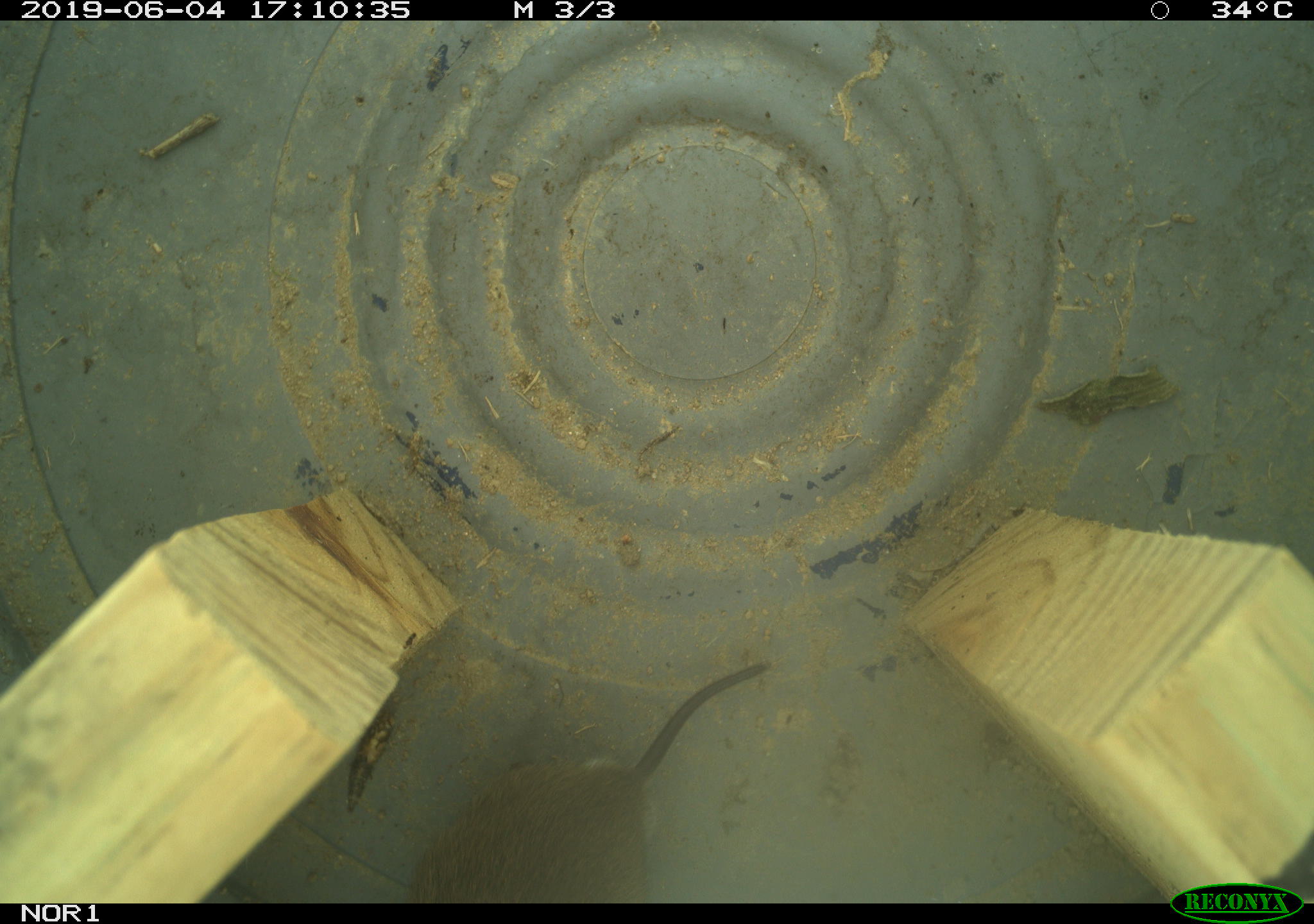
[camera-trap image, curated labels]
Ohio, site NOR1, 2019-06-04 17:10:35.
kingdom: Animalia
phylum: Chordata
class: Mammalia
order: Rodentia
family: Cricetidae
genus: Microtus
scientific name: Microtus pennsylvanicus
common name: meadow vole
Meadow vole (Microtus pennsylvanicus).